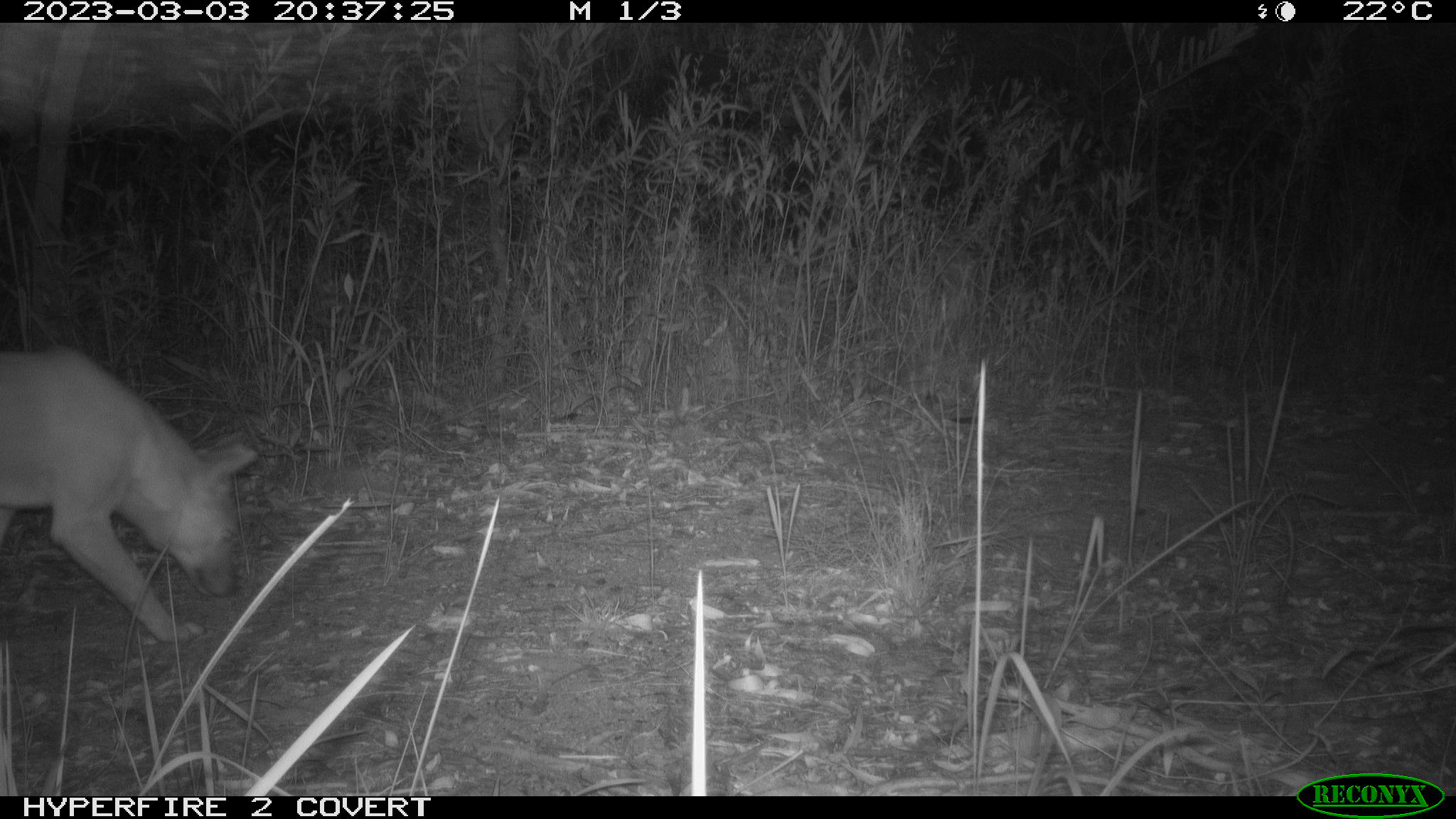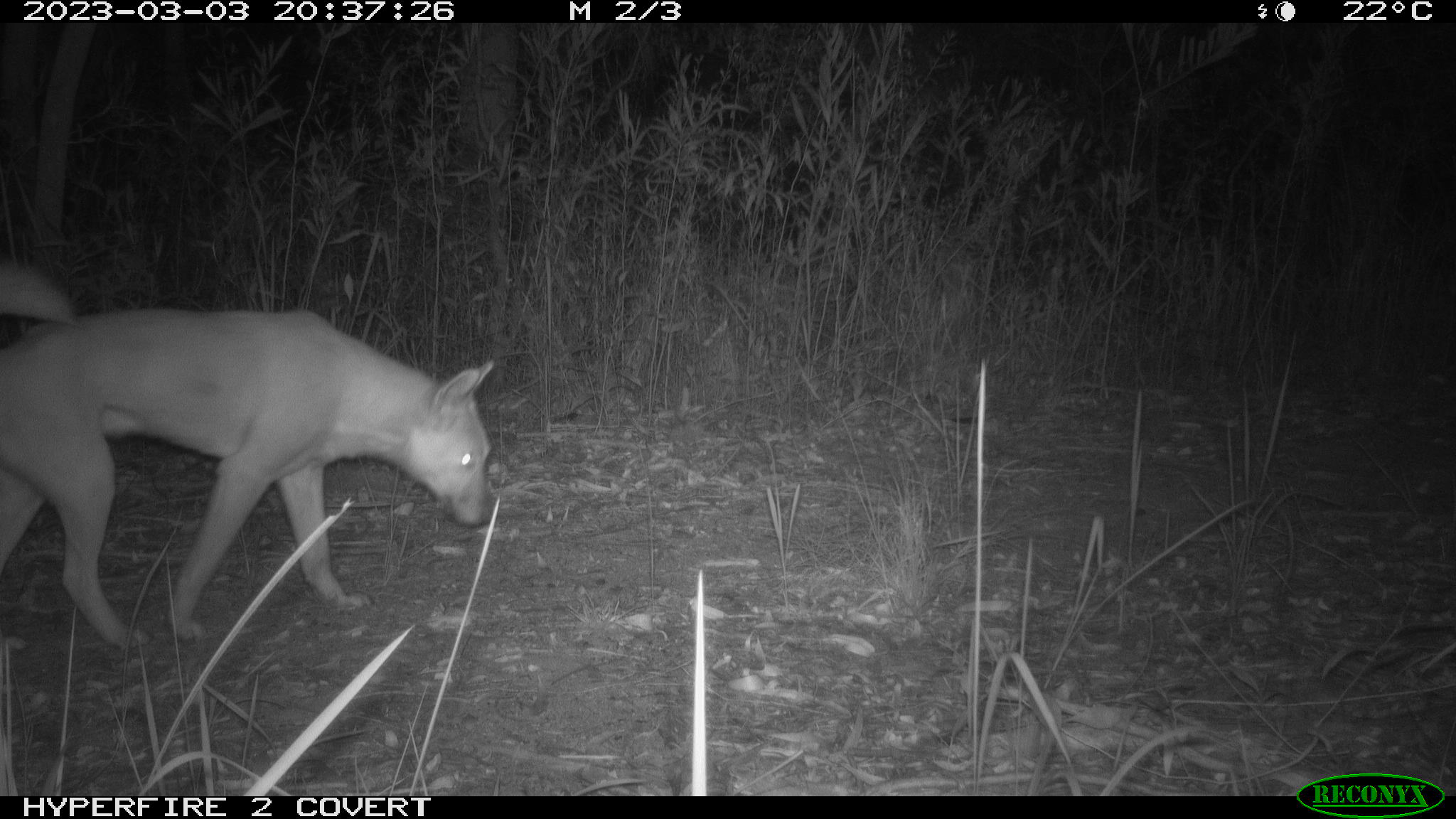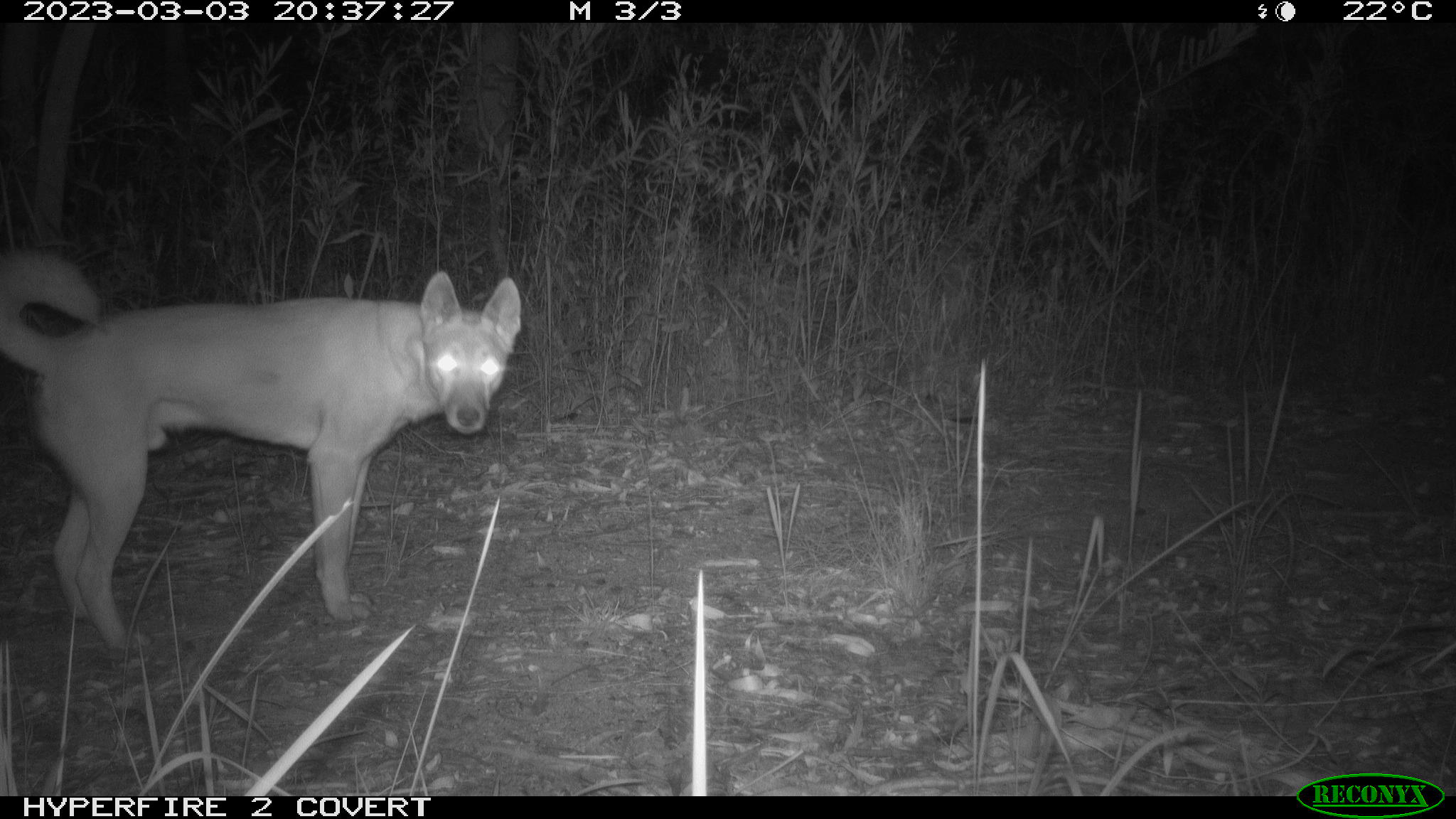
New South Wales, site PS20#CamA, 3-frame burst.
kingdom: Animalia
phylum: Chordata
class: Mammalia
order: Carnivora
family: Canidae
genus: Canis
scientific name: Canis familiaris dingo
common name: dingo